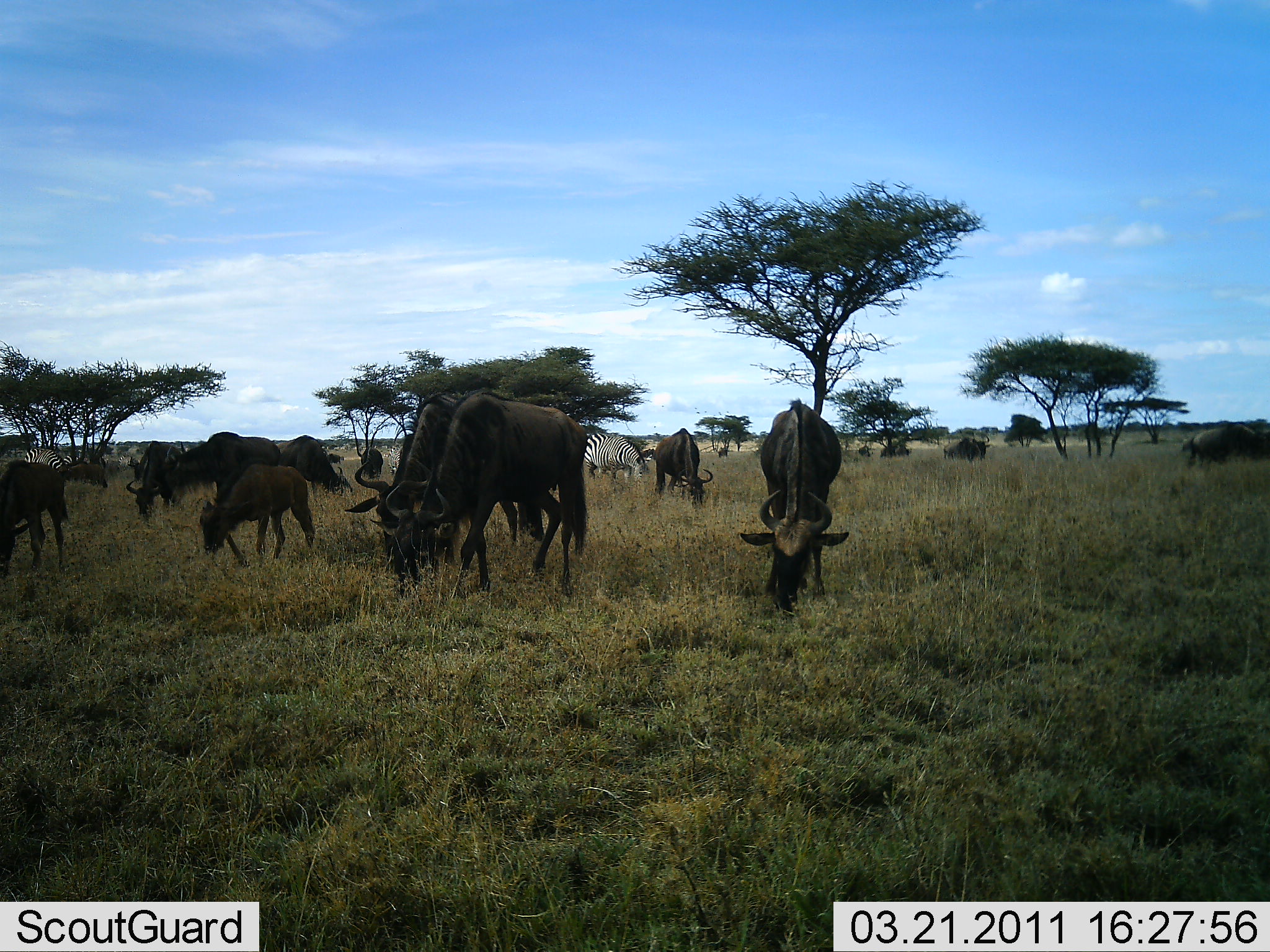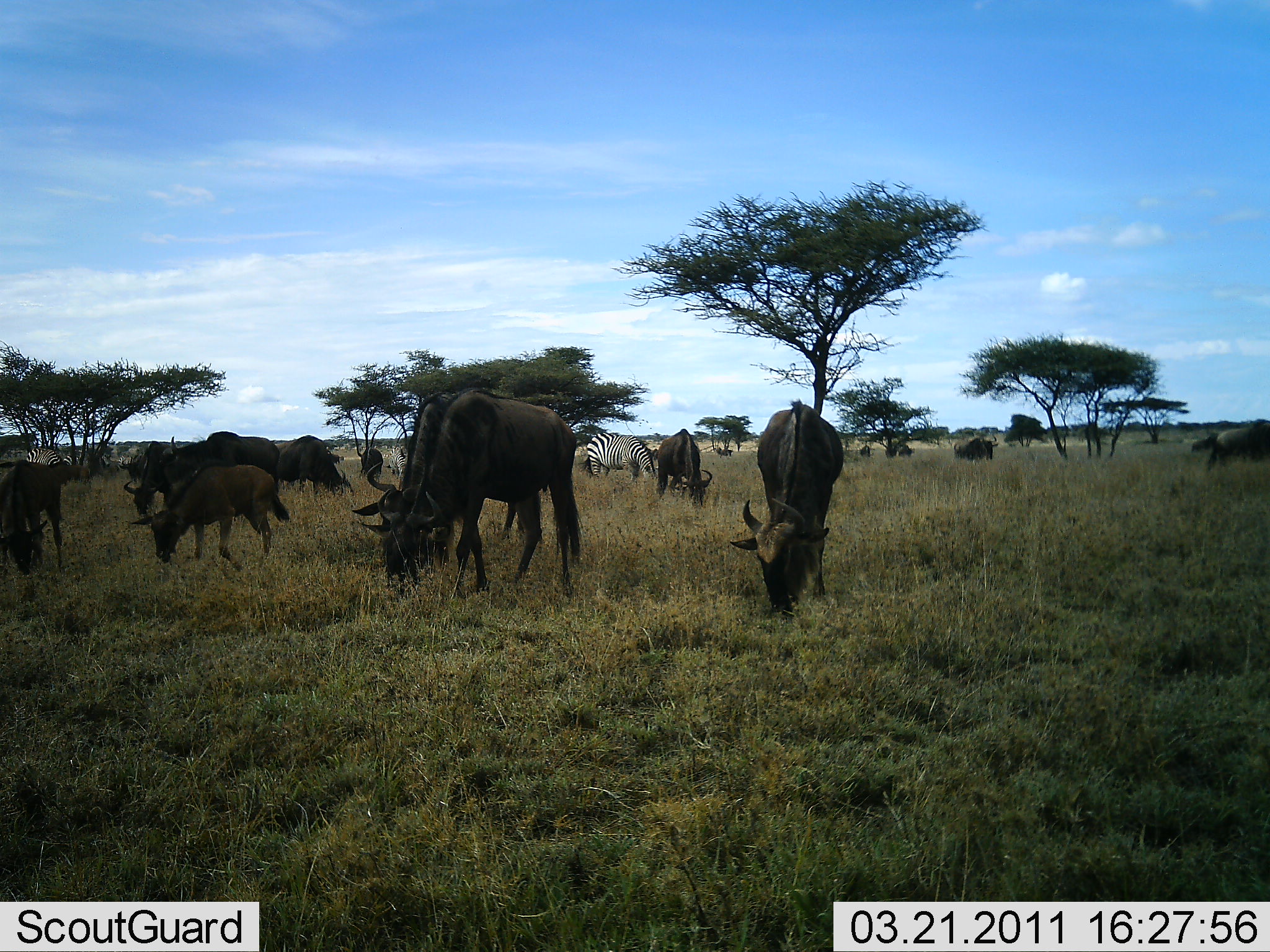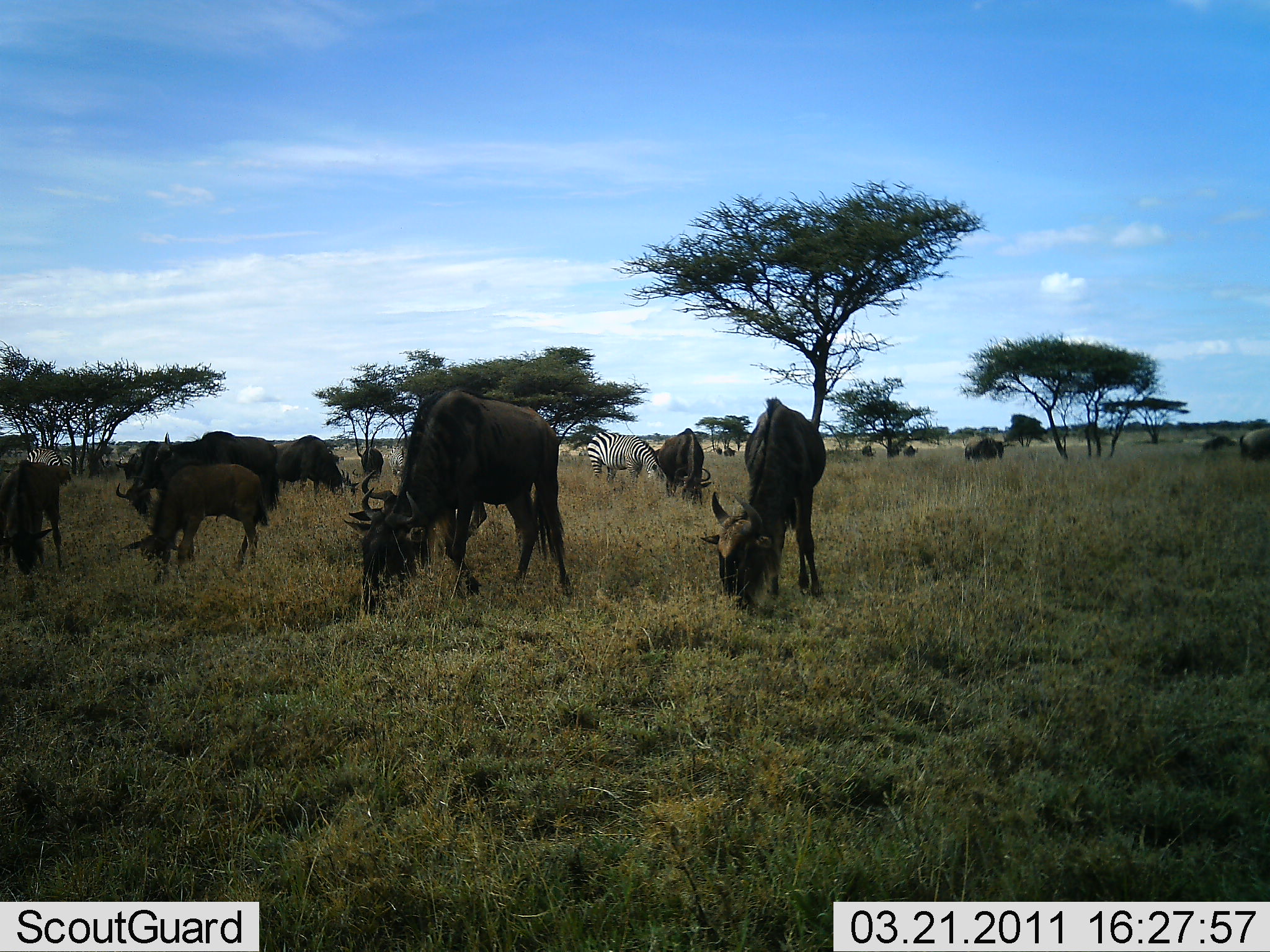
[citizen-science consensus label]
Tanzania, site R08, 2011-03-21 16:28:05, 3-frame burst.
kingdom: Animalia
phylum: Chordata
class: Mammalia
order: Artiodactyla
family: Bovidae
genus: Connochaetes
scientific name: Connochaetes taurinus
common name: blue wildebeest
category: wildebeest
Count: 11-50.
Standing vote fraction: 25%.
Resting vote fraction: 0%.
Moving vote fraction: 25%.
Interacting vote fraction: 0%.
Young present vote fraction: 33%.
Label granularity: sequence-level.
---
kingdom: Animalia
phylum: Chordata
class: Mammalia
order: Perissodactyla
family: Equidae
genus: Equus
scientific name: Equus quagga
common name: plains zebra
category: zebra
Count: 1.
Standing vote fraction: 8%.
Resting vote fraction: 8%.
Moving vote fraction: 0%.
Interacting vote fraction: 0%.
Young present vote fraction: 0%.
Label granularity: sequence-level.